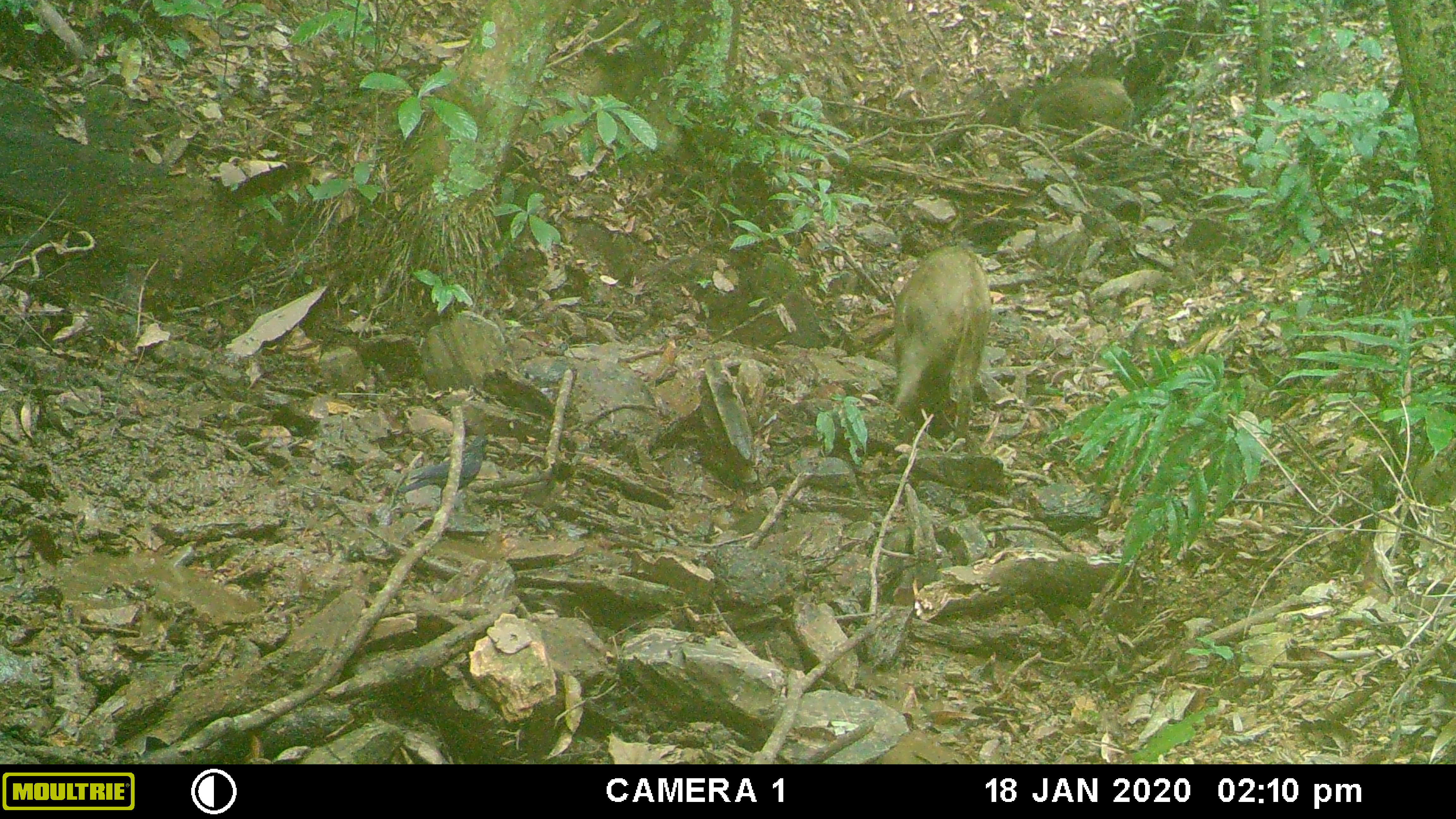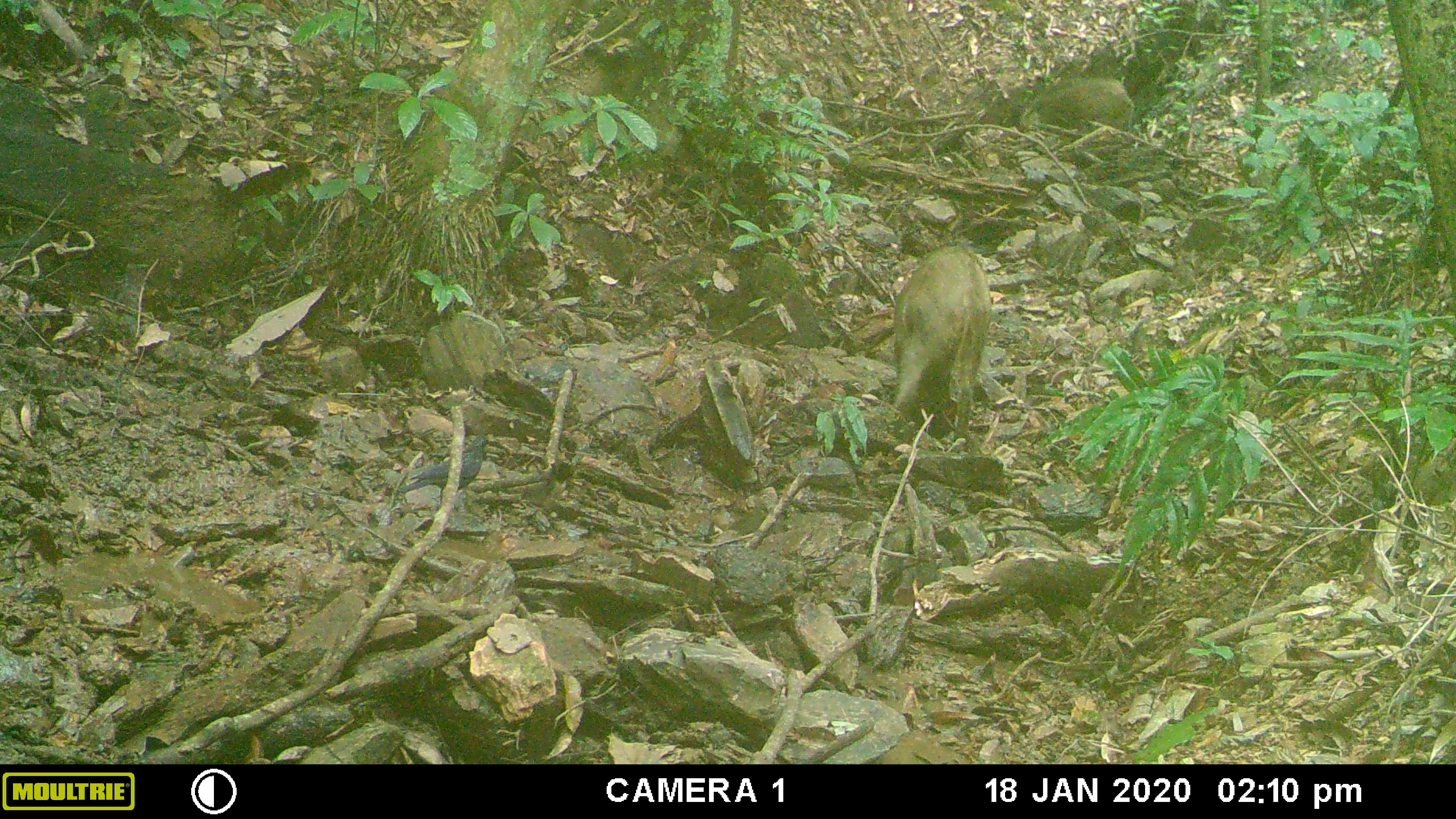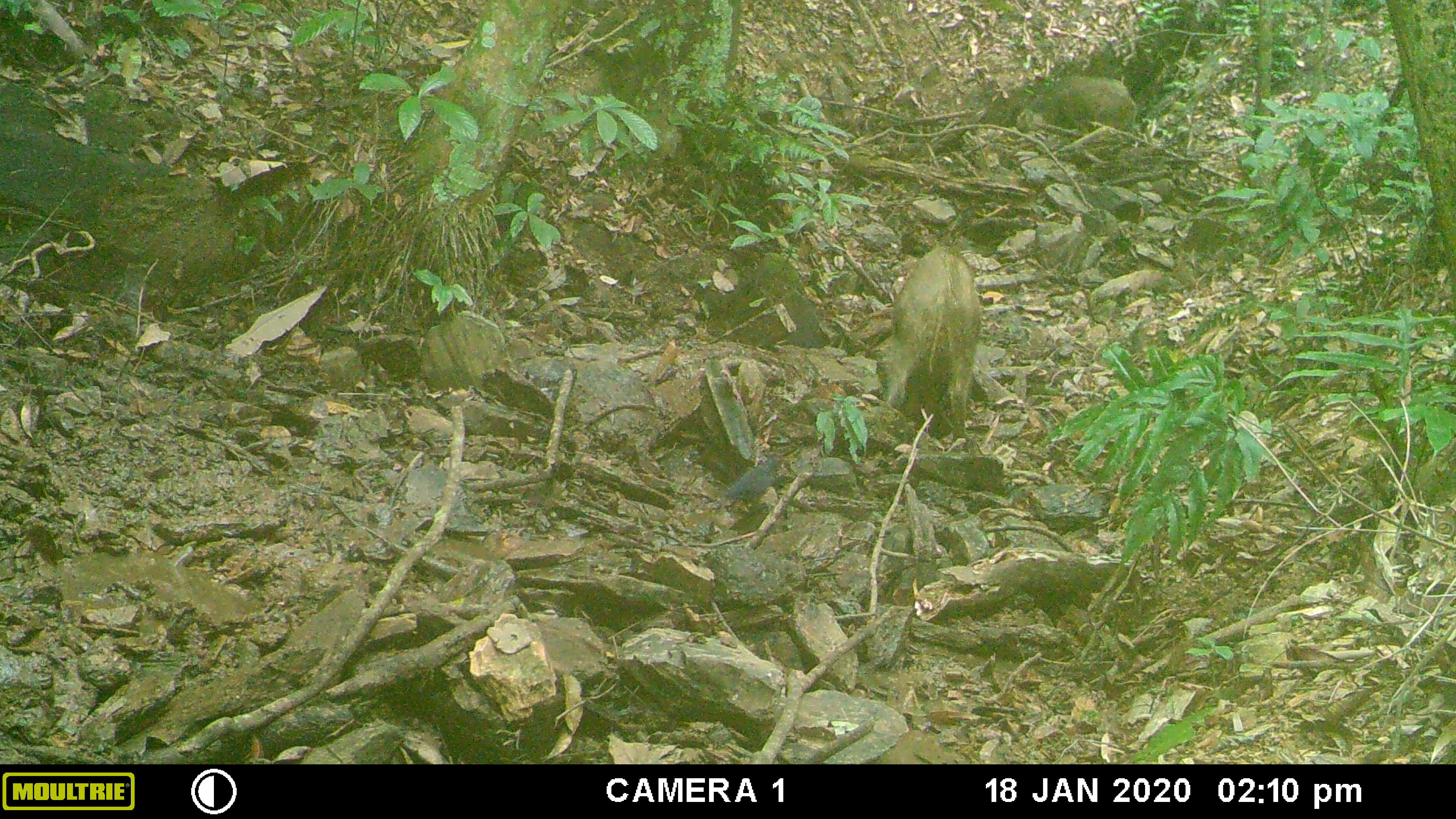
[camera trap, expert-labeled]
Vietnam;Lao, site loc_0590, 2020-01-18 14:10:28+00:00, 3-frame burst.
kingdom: Animalia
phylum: Chordata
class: Aves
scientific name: Aves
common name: bird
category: unidentified bird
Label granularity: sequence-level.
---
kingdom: Animalia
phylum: Chordata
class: Mammalia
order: Artiodactyla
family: Suidae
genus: Sus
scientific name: Sus scrofa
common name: eurasian wild pig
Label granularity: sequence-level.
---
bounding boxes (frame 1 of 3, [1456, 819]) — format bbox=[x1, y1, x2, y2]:
unidentified bird: bbox=[889, 242, 992, 444]; bbox=[1026, 77, 1135, 137]; bbox=[397, 436, 490, 503]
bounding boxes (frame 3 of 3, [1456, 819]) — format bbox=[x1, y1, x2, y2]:
unidentified bird: bbox=[885, 242, 992, 444]; bbox=[1026, 74, 1135, 138]; bbox=[715, 453, 784, 506]